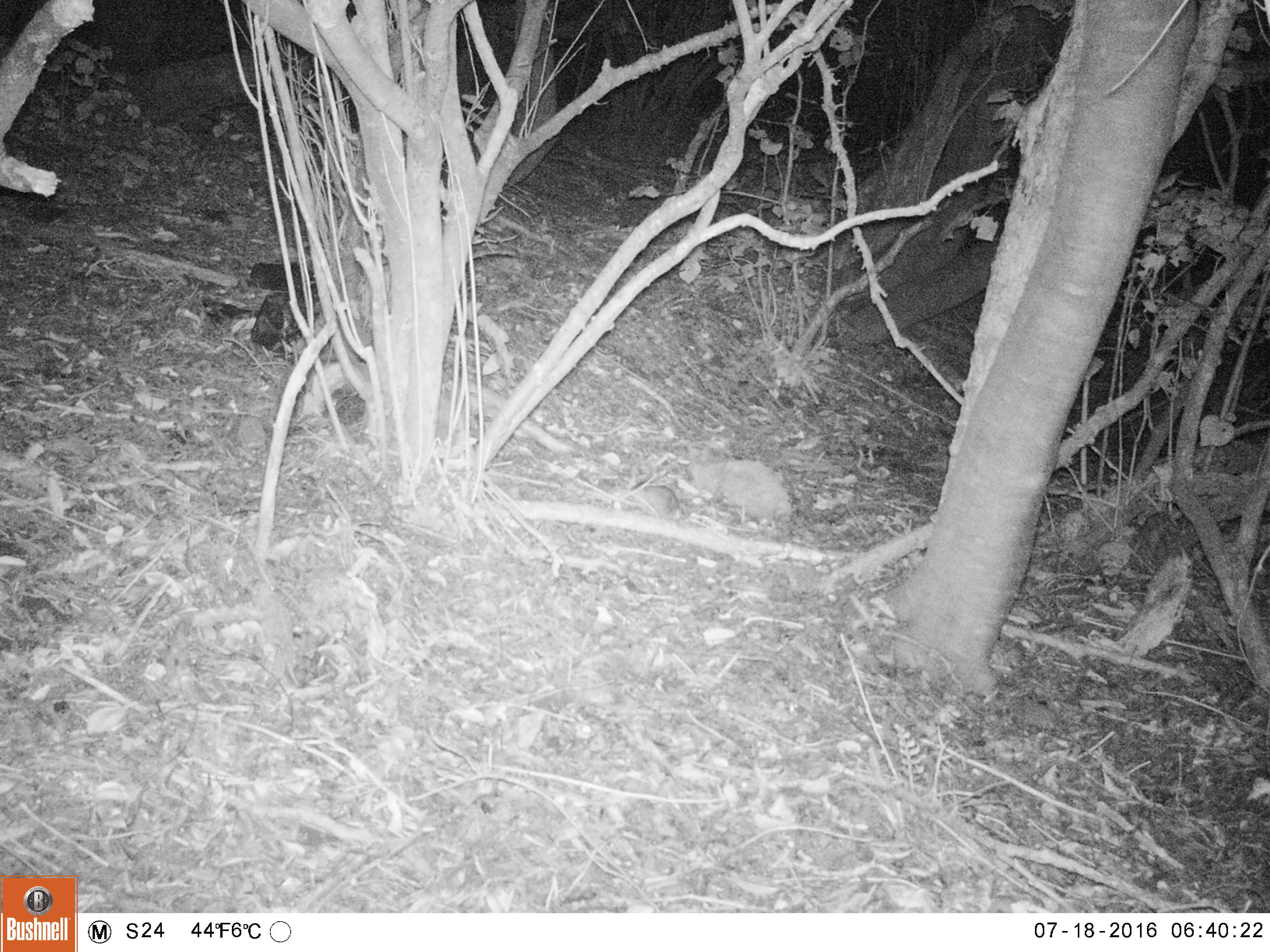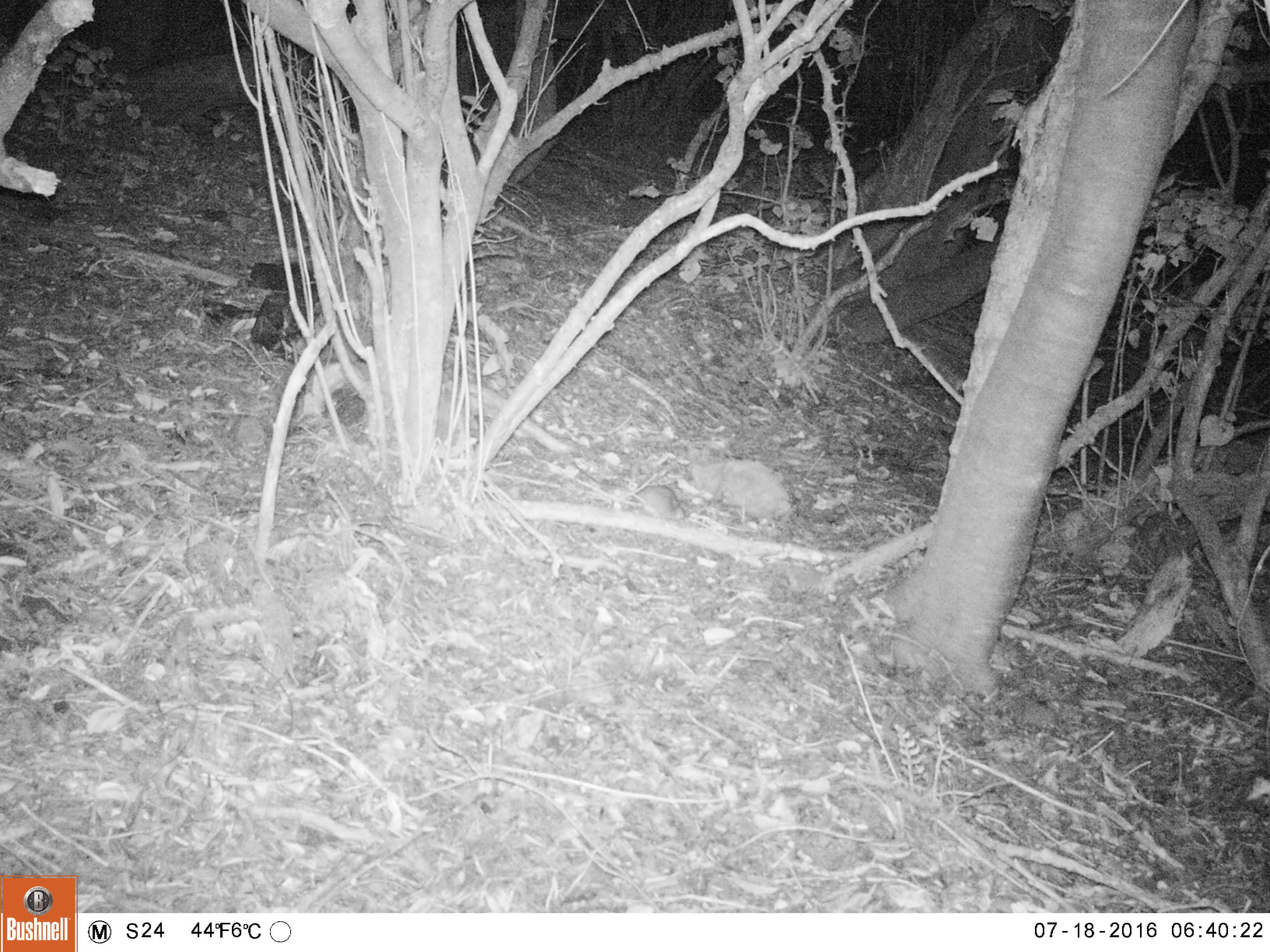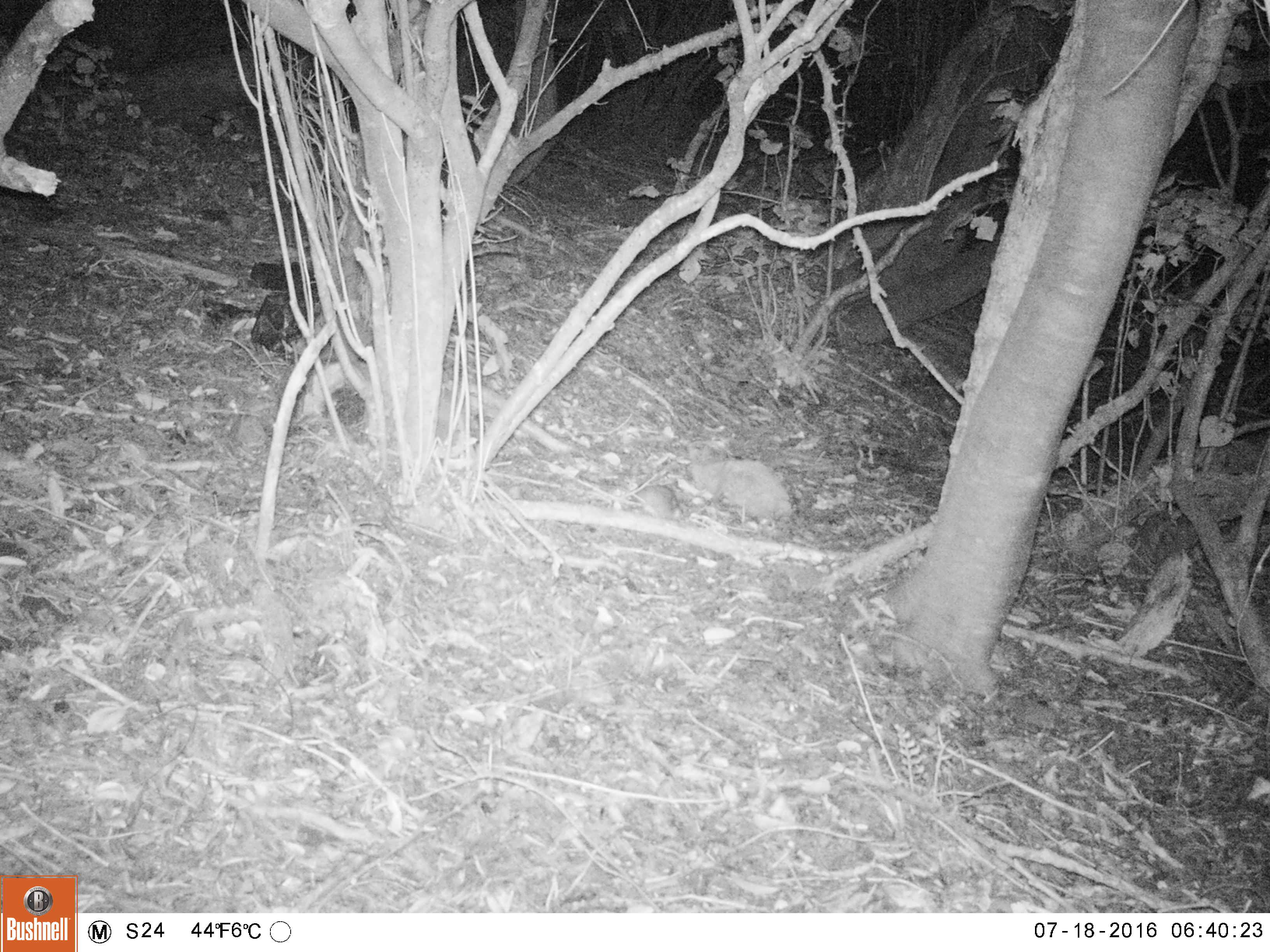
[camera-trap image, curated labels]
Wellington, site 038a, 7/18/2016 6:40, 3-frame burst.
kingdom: Animalia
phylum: Chordata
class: Mammalia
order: Rodentia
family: Muridae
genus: Rattus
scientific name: Rattus rattus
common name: ship rat